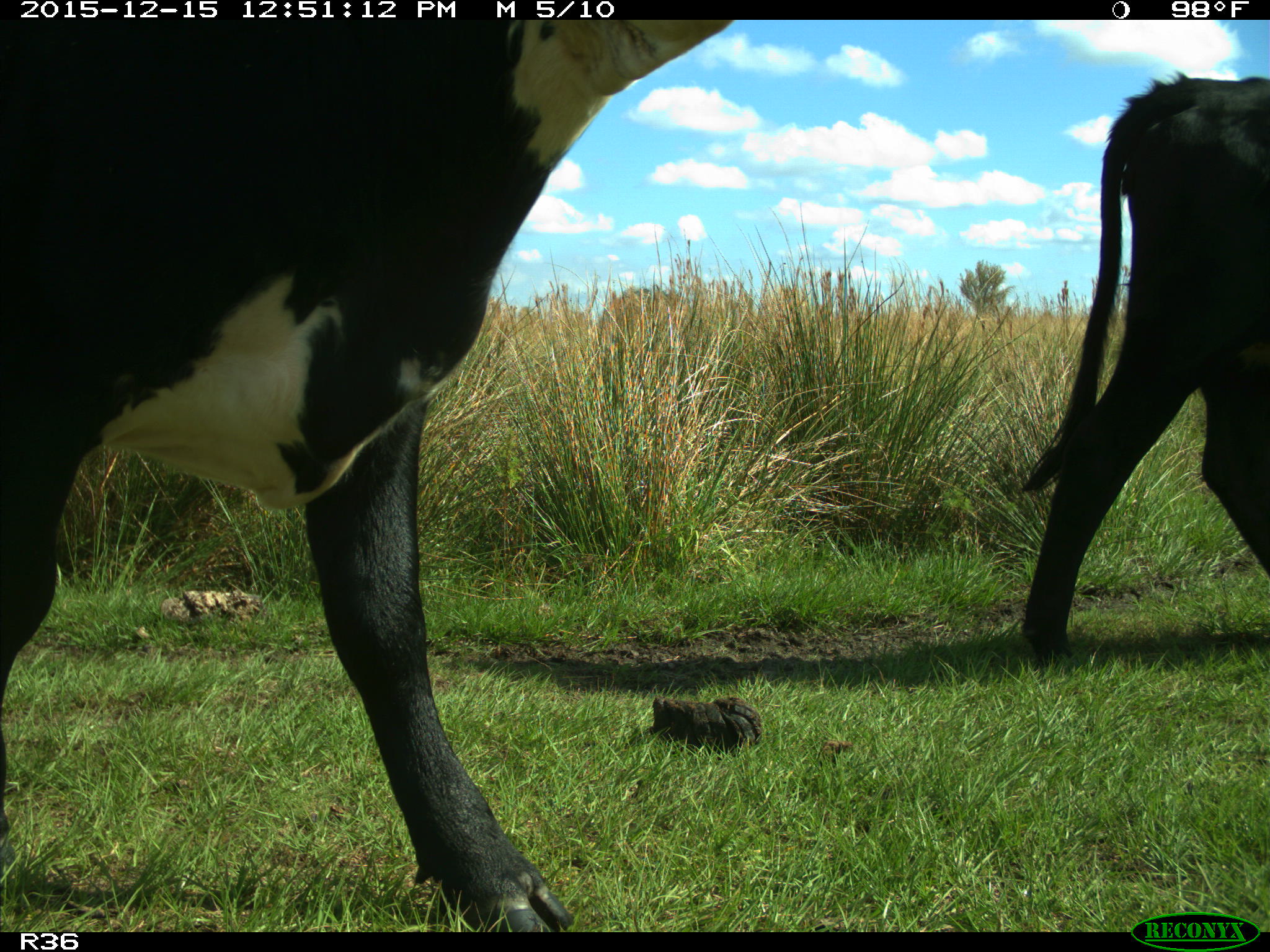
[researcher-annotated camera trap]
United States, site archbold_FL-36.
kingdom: Animalia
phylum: Chordata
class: Mammalia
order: Artiodactyla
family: Bovidae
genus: Bos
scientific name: Bos taurus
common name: domestic cow